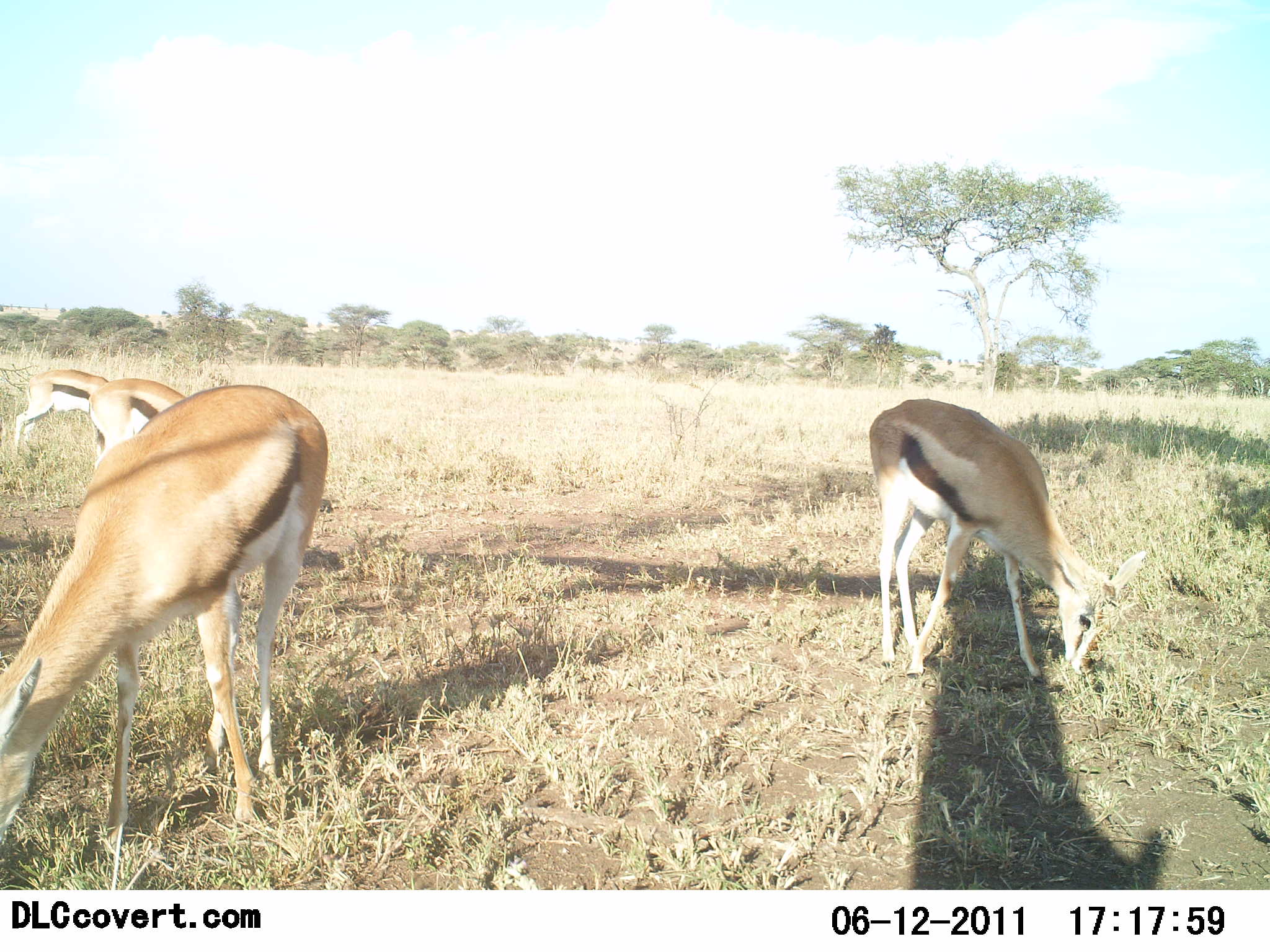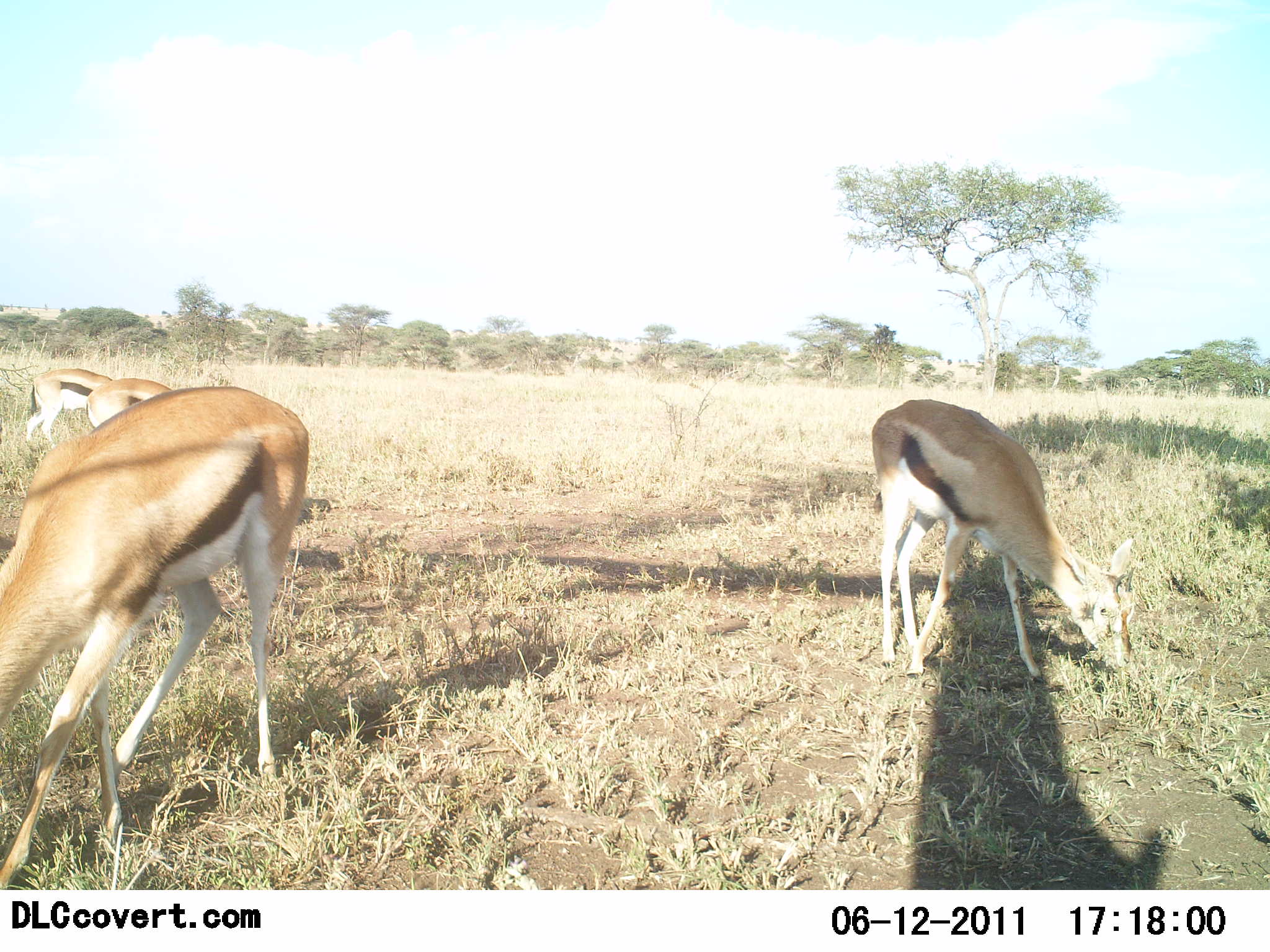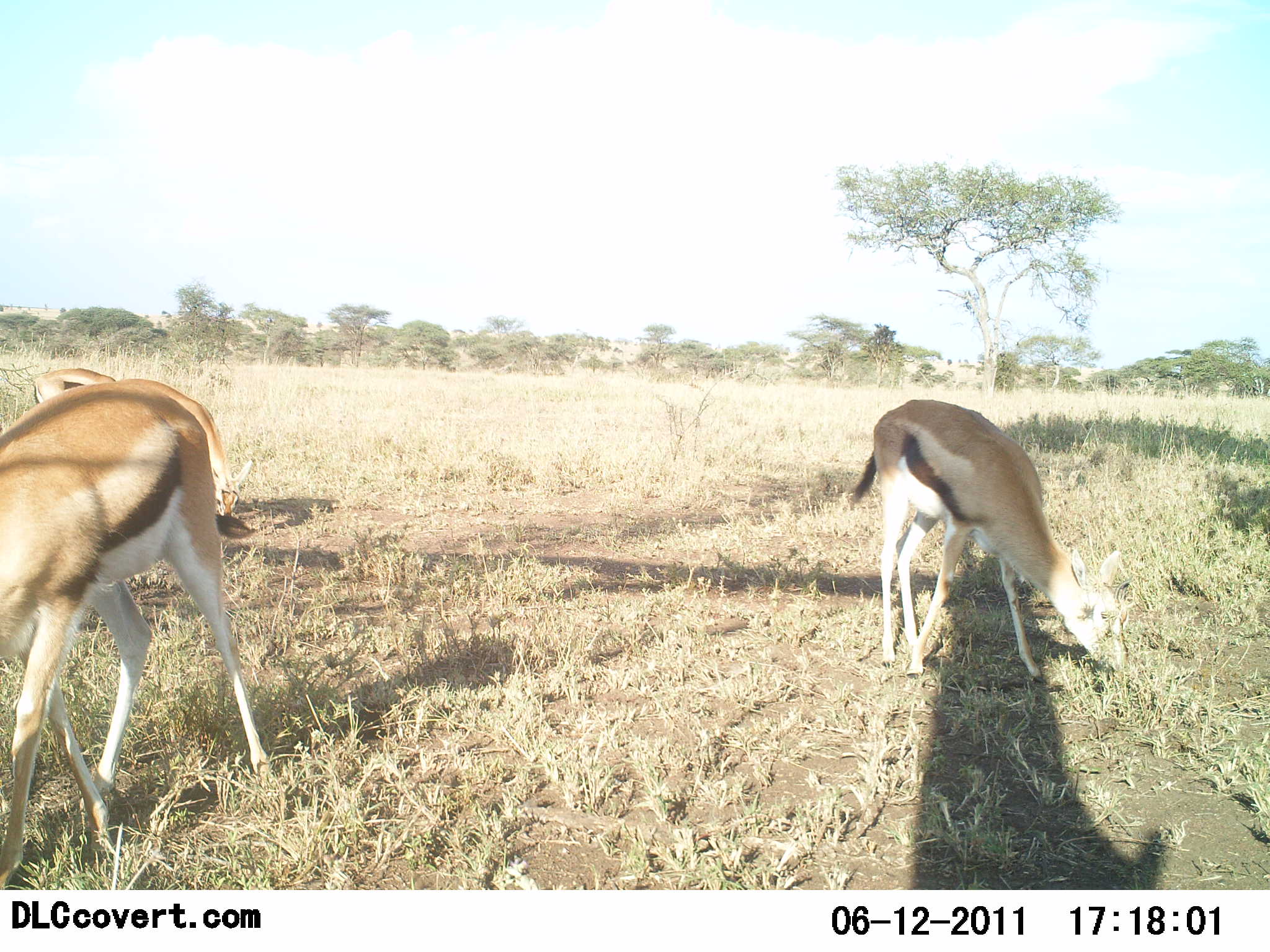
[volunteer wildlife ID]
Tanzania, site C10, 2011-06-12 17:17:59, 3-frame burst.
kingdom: Animalia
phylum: Chordata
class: Mammalia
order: Artiodactyla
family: Bovidae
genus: Eudorcas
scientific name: Eudorcas thomsonii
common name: thomson's gazelle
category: gazellethomsons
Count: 4.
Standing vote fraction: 42%.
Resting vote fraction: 0%.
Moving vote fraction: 8%.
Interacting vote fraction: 0%.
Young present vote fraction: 0%.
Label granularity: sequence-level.